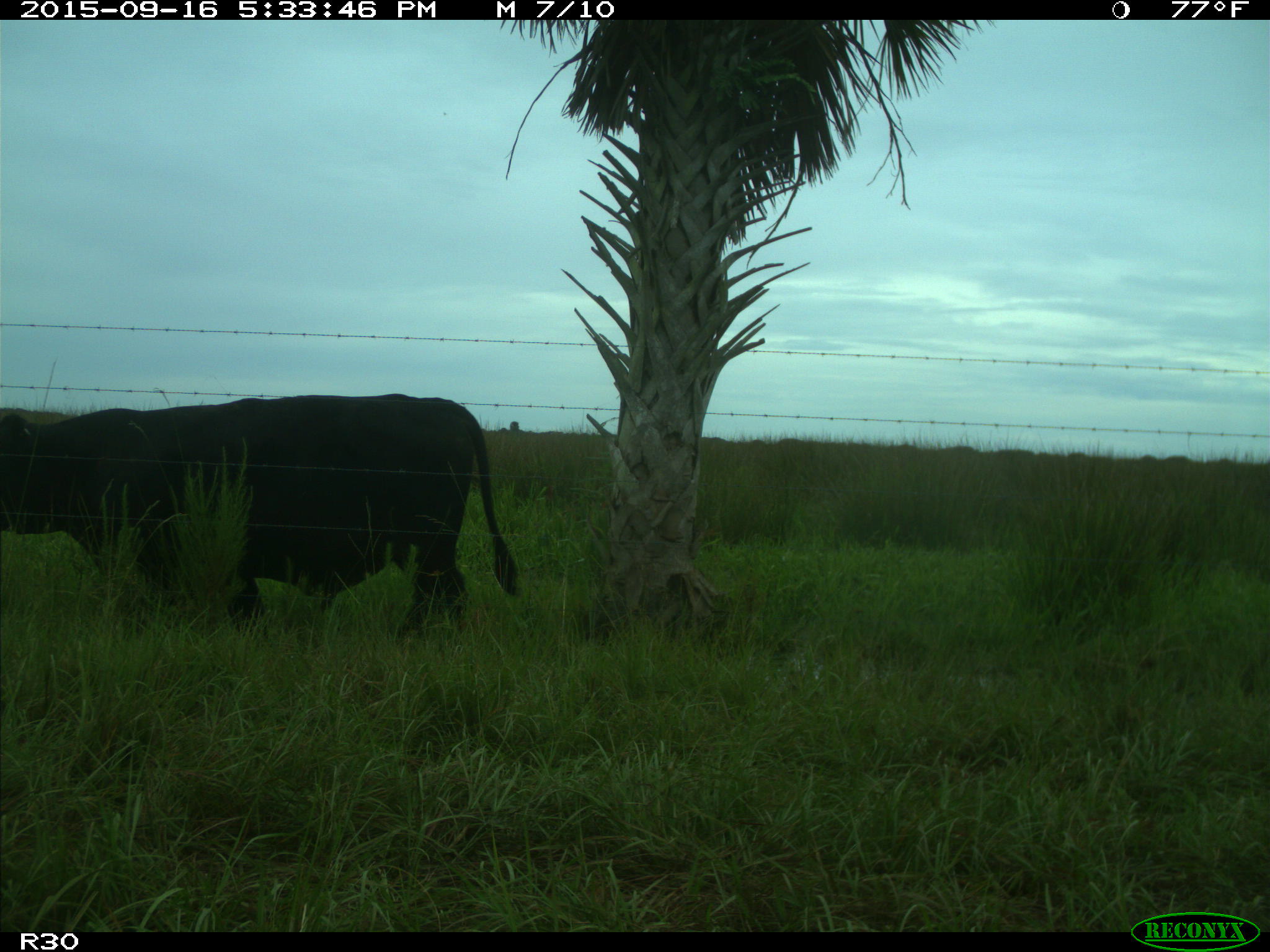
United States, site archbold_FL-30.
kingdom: Animalia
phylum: Chordata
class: Mammalia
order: Artiodactyla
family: Bovidae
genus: Bos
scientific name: Bos taurus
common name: domestic cow